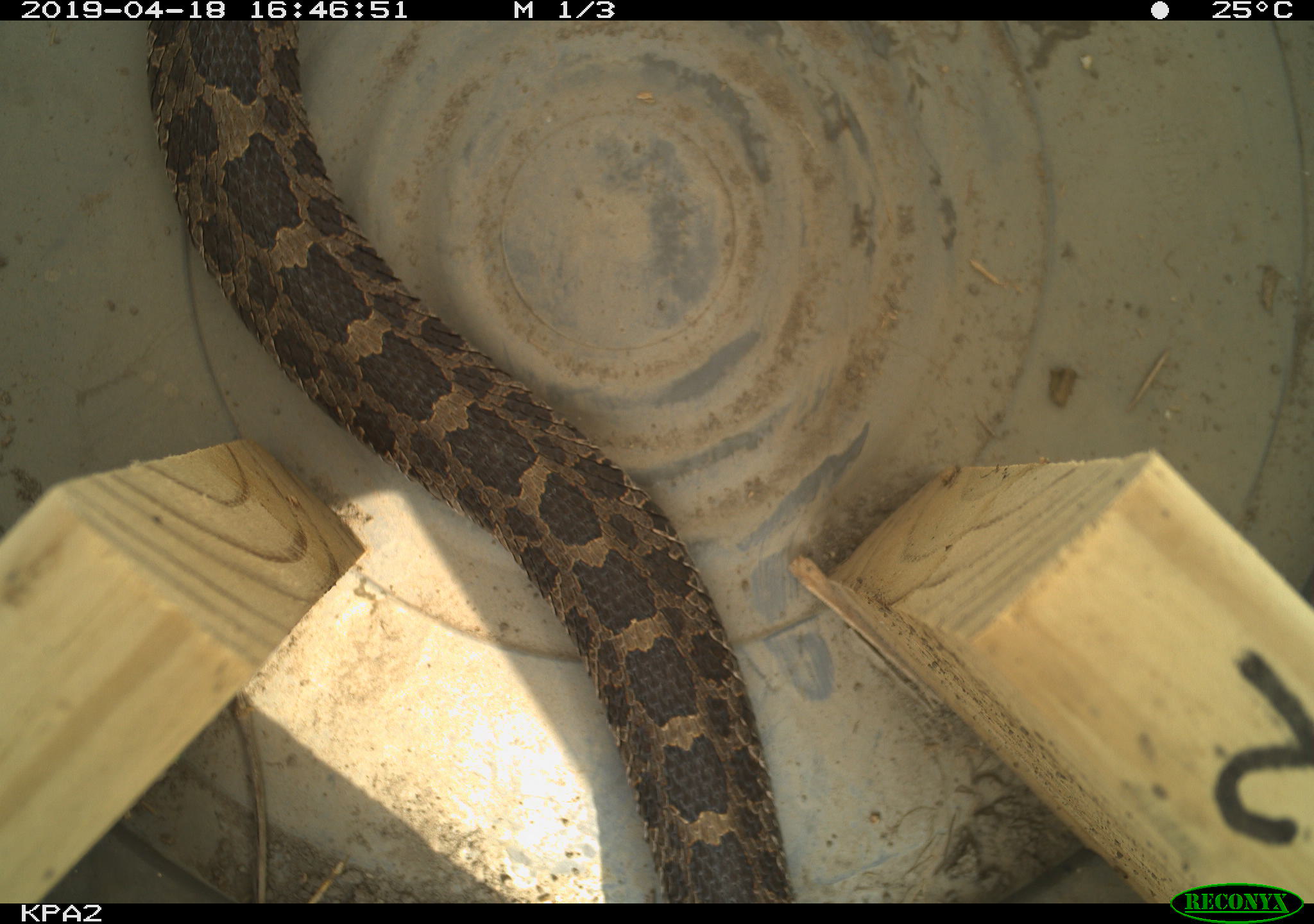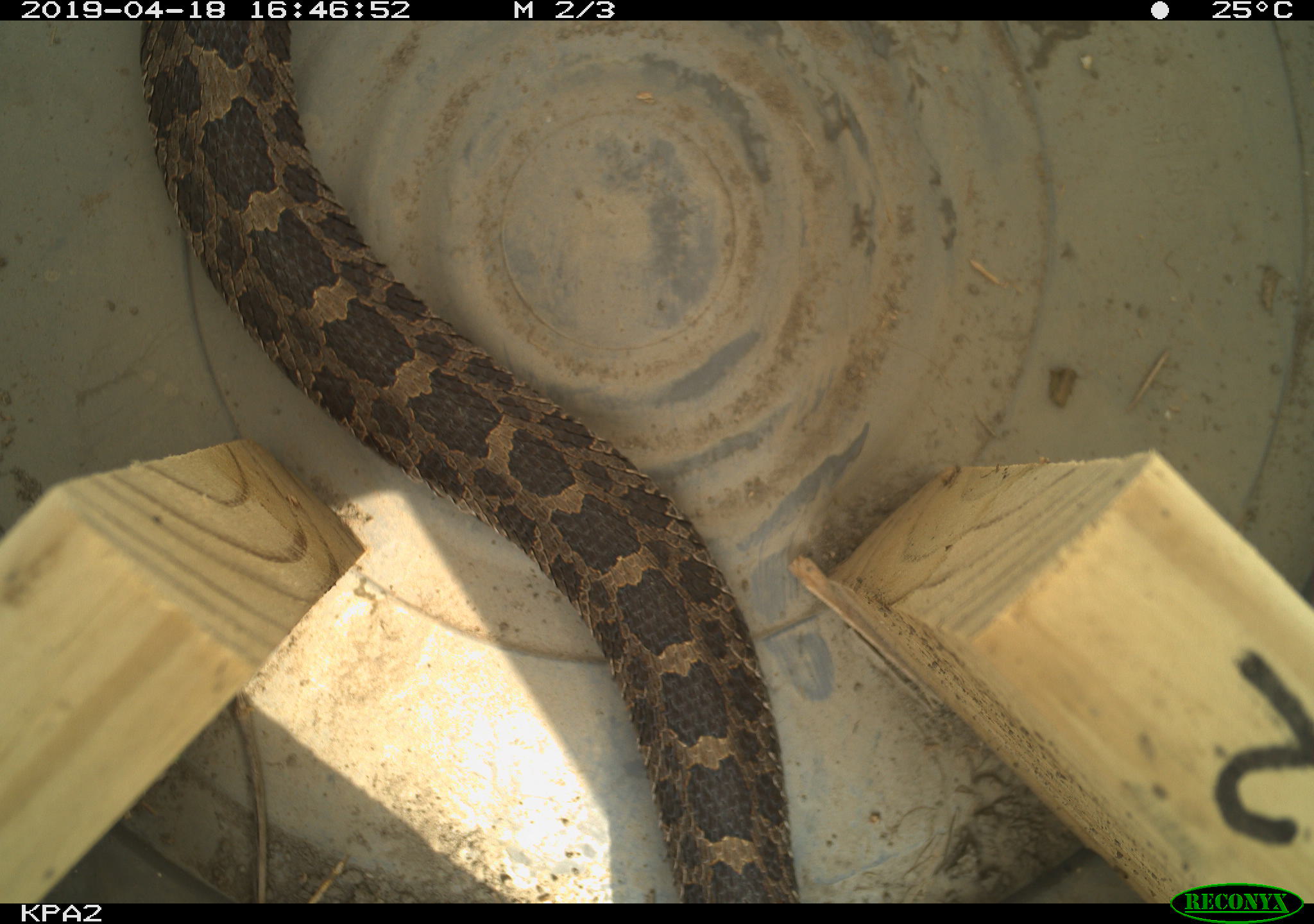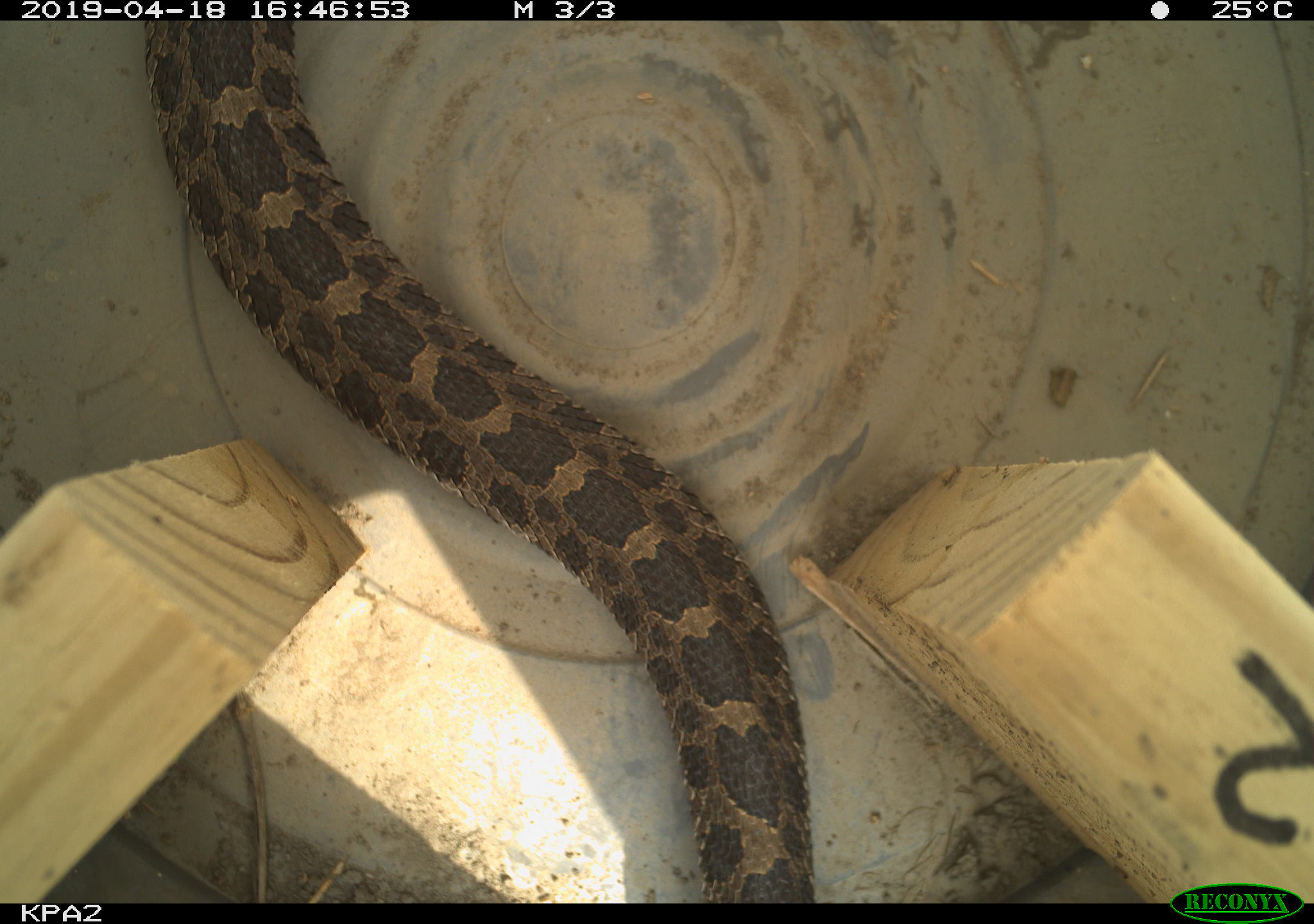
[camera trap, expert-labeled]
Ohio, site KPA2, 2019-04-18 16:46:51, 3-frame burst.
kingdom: Animalia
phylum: Chordata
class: Reptilia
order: Squamata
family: Viperidae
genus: Sistrurus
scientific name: Sistrurus catenatus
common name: eastern massasauga